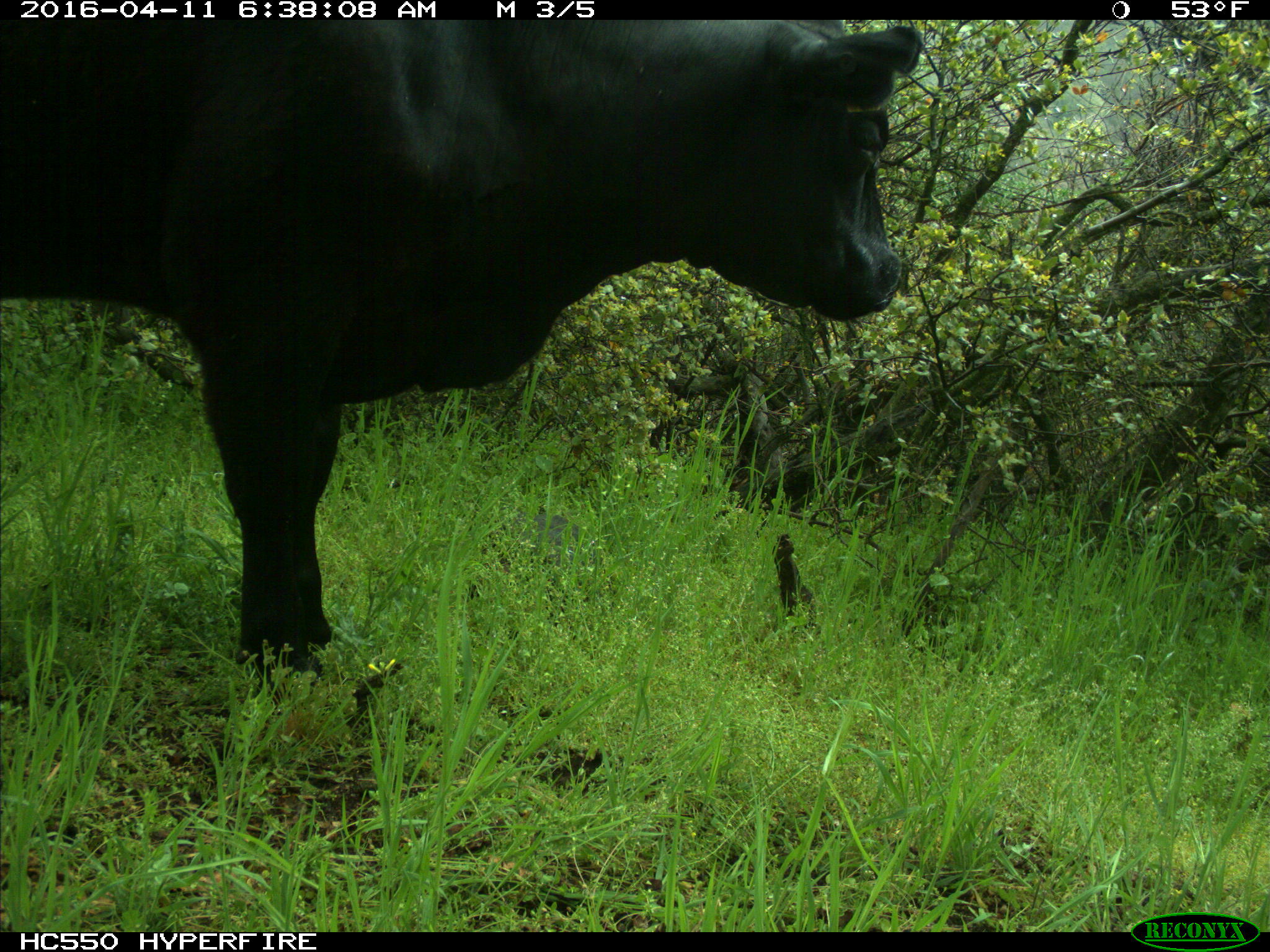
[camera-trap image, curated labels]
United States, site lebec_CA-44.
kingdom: Animalia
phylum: Chordata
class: Mammalia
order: Artiodactyla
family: Bovidae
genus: Bos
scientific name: Bos taurus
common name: domestic cow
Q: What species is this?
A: Bos taurus (domestic cow).